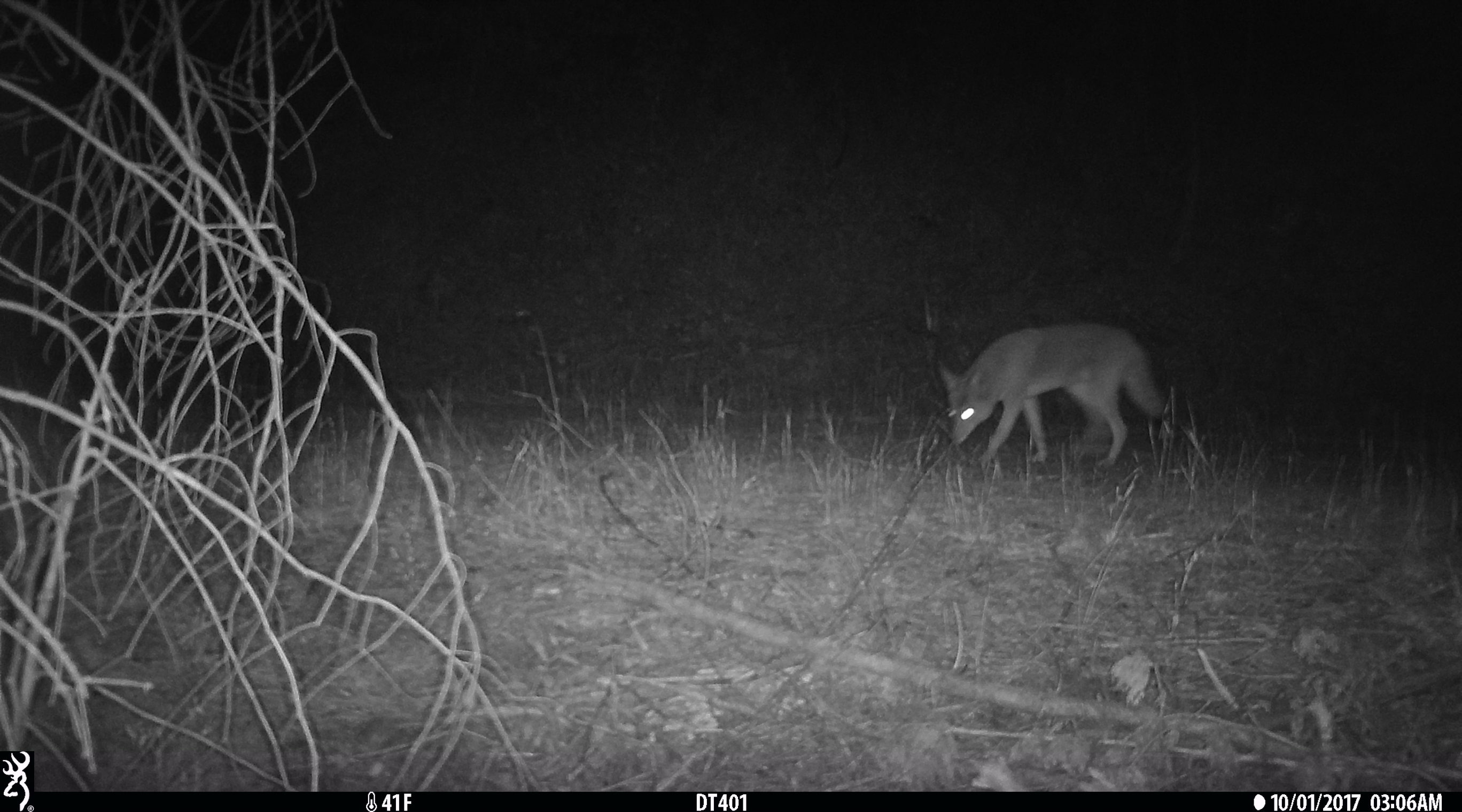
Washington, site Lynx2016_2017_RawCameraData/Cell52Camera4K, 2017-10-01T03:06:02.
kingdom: Animalia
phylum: Chordata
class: Mammalia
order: Carnivora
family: Canidae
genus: Canis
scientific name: Canis latrans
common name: coyote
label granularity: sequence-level